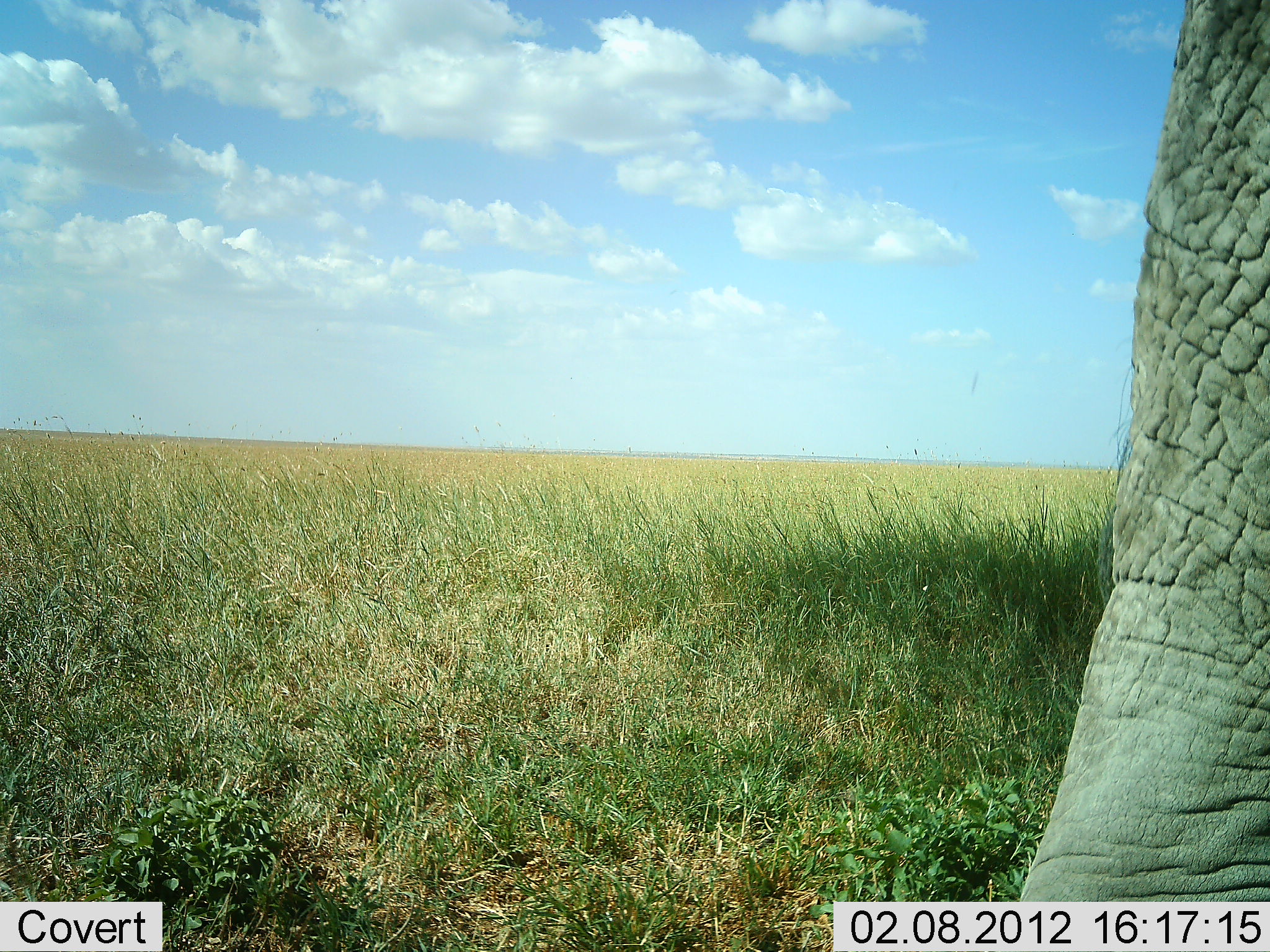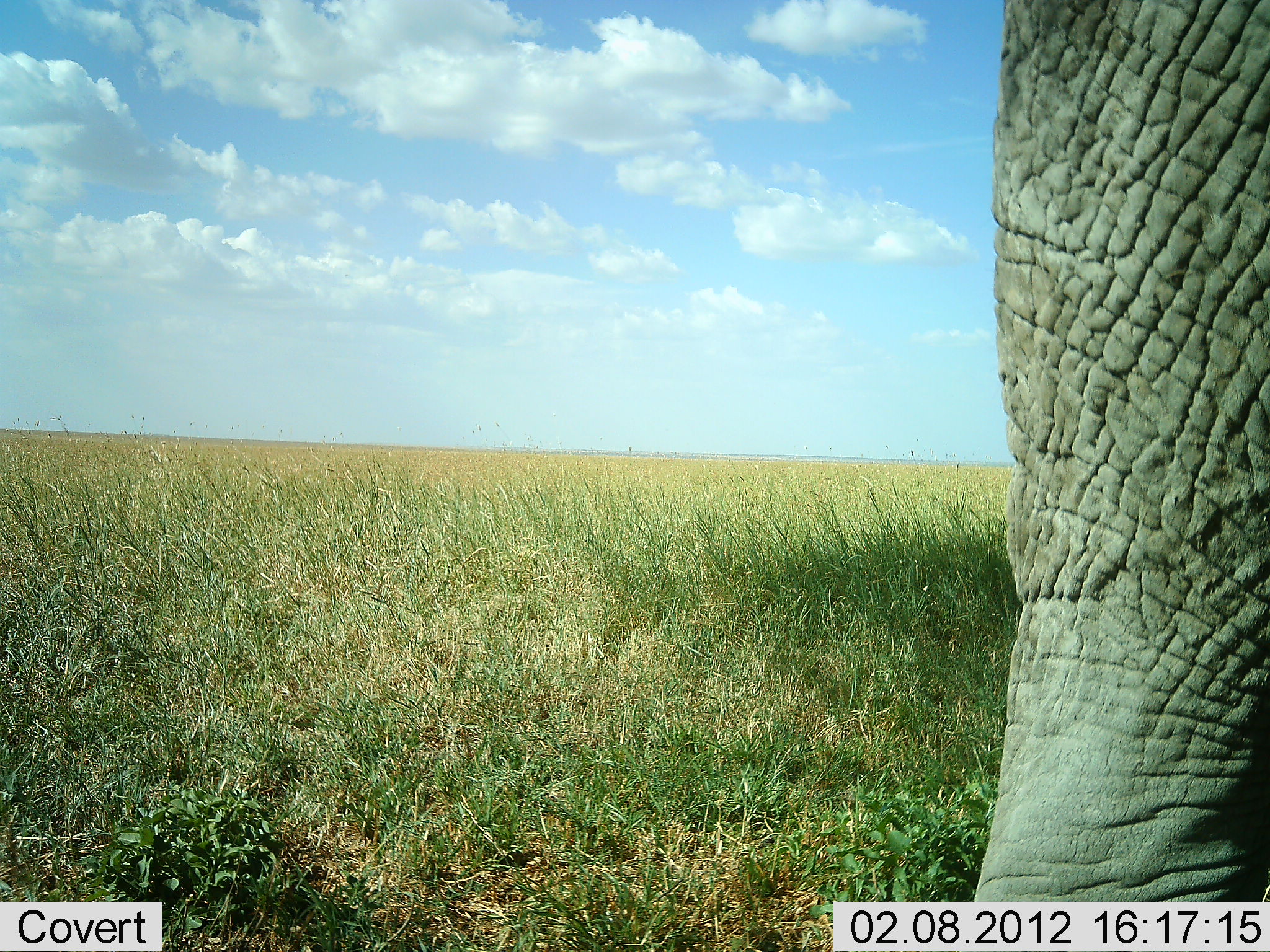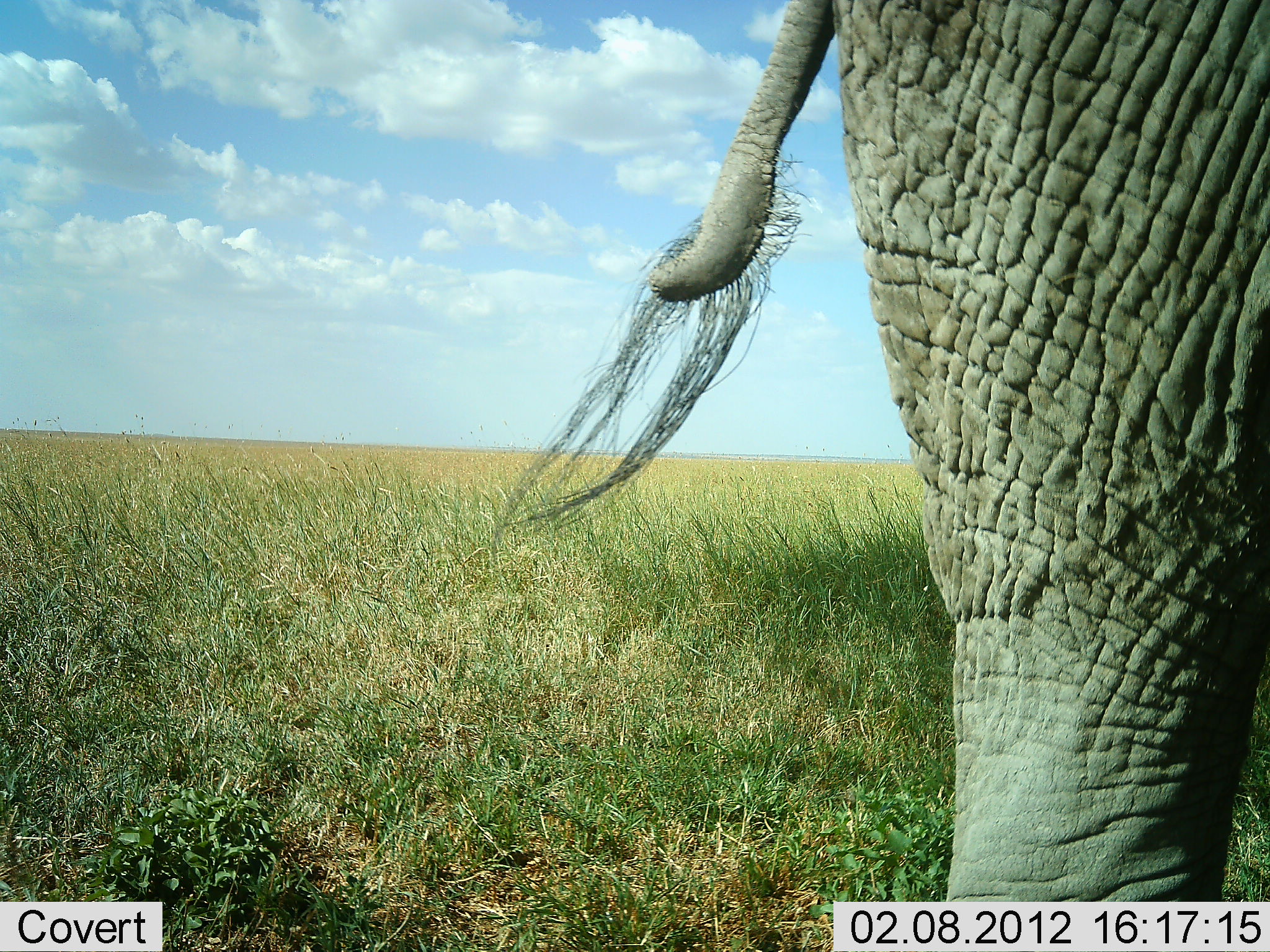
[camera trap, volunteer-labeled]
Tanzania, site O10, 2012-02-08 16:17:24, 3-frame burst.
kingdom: Animalia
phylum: Chordata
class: Mammalia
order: Proboscidea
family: Elephantidae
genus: Loxodonta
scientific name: Loxodonta africana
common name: african bush elephant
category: elephant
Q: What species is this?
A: Elephant (african bush elephant) (Loxodonta africana).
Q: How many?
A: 1.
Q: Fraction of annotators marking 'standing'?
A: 74%.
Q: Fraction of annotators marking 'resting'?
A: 0%.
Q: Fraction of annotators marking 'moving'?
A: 26%.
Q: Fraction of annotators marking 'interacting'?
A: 0%.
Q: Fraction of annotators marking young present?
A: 0%.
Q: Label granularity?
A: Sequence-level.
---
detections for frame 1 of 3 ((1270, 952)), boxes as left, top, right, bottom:
animal: 1019, 0, 1270, 952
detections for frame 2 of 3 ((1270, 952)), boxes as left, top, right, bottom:
animal: 965, 0, 1270, 952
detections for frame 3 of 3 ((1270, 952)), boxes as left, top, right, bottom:
animal: 504, 1, 1269, 952